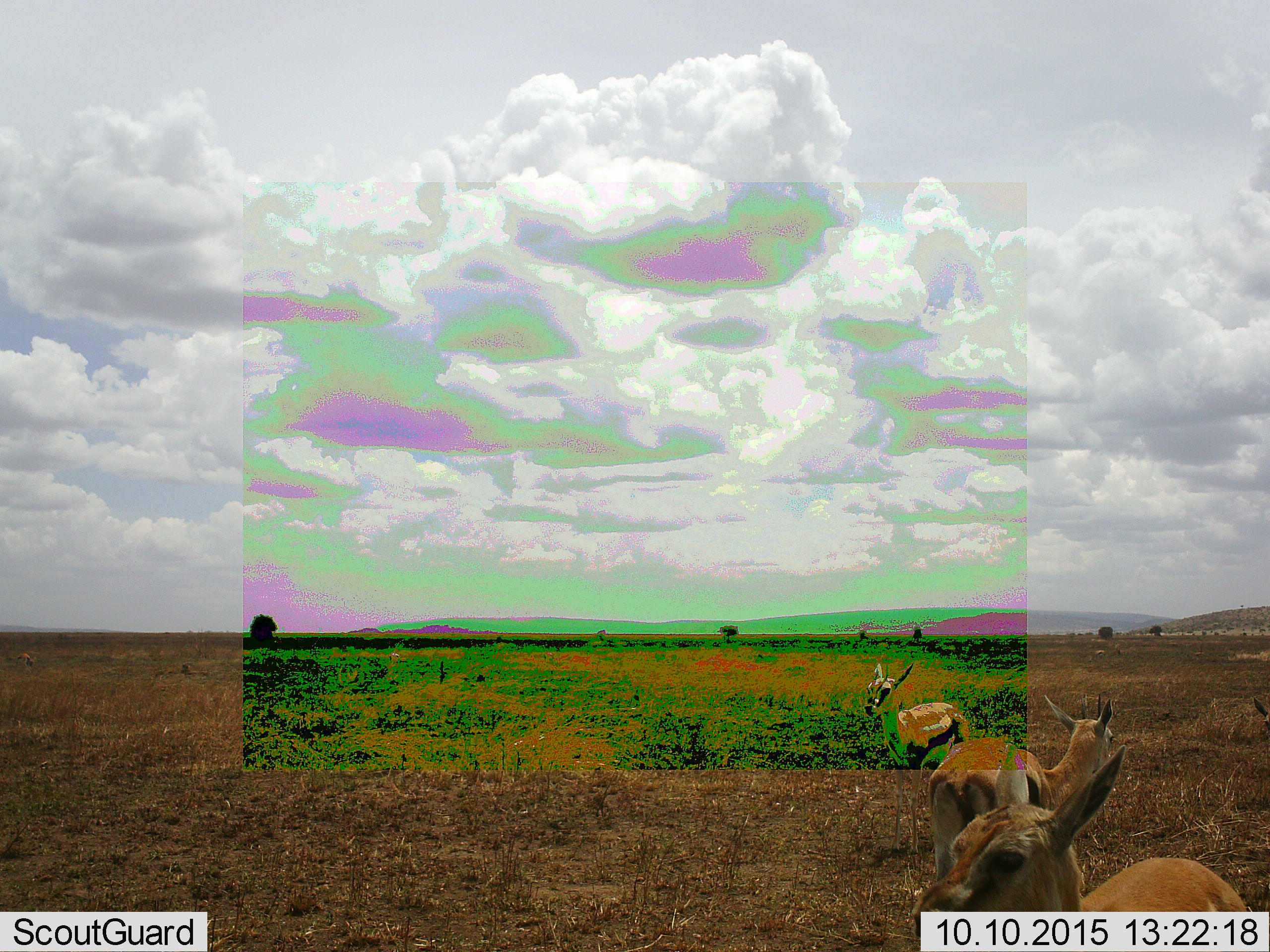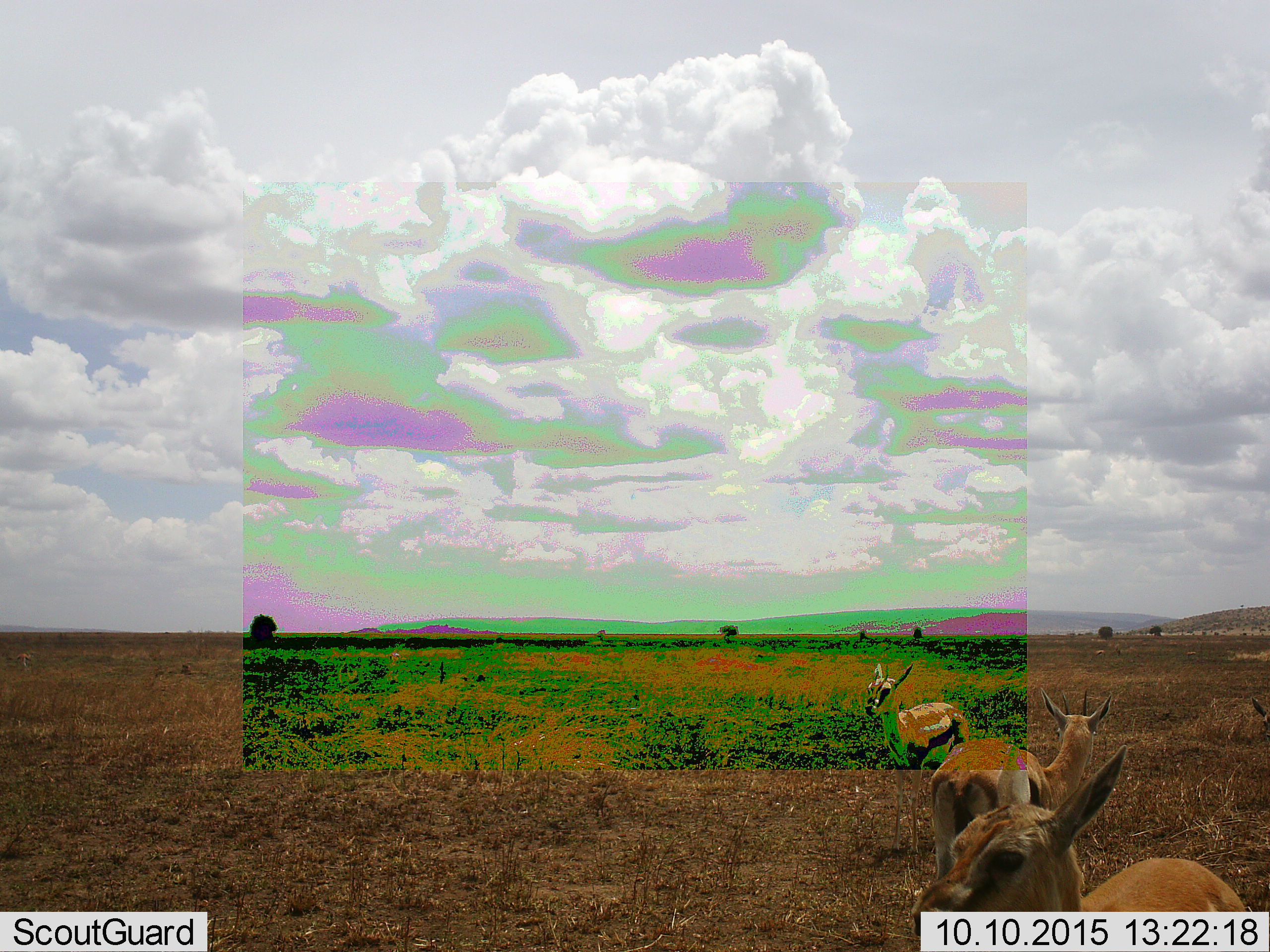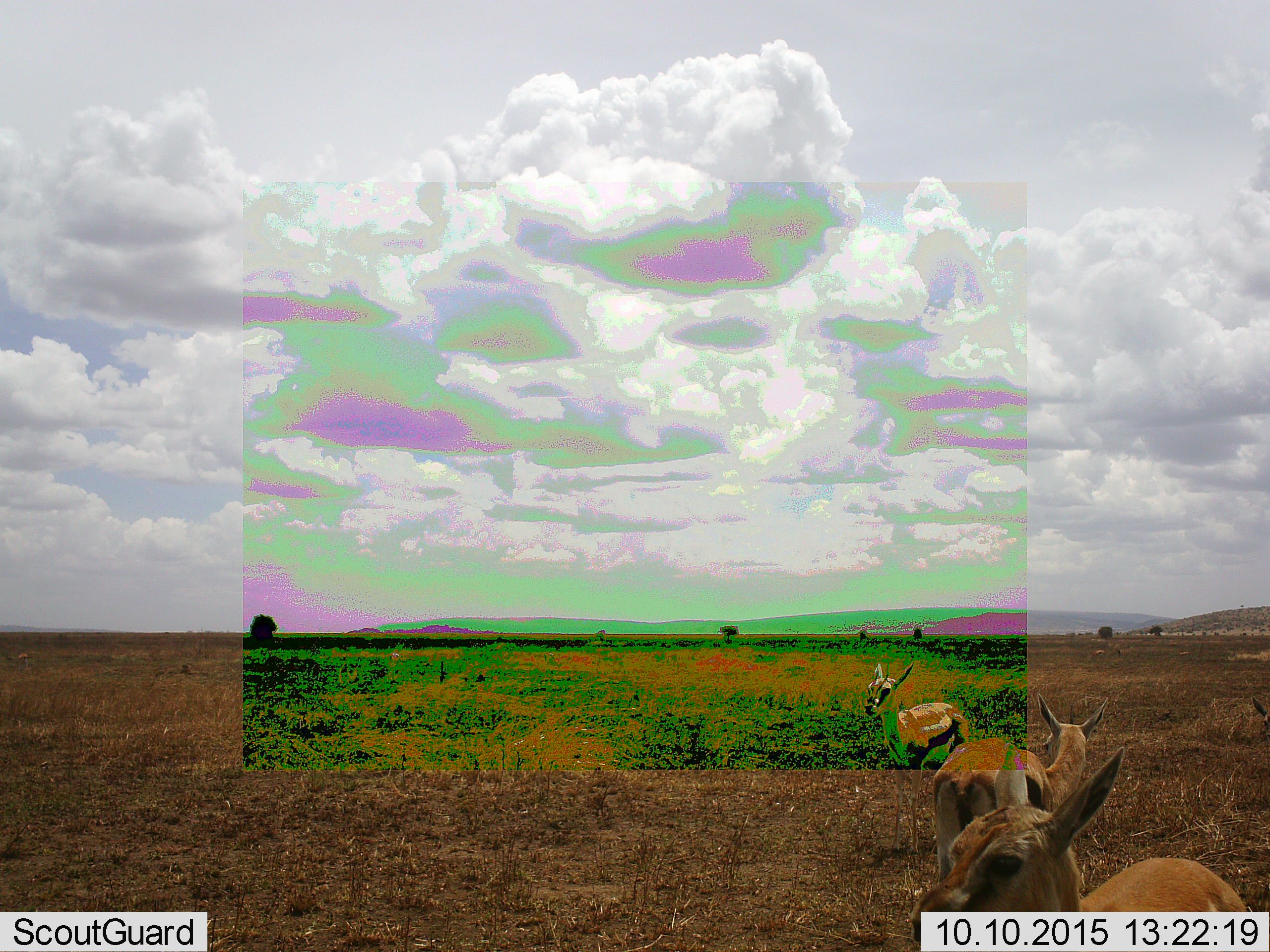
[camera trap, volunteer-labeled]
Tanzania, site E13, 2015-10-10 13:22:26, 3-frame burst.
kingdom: Animalia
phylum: Chordata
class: Mammalia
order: Artiodactyla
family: Bovidae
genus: Eudorcas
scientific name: Eudorcas thomsonii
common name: thomson's gazelle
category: gazellethomsons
Gazellethomsons (thomson's gazelle) (Eudorcas thomsonii), count 3. Behavior (volunteer vote fractions): standing 100%, resting 7%, moving 33%, interacting 0%. Young present (vote fraction): 20%. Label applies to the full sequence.